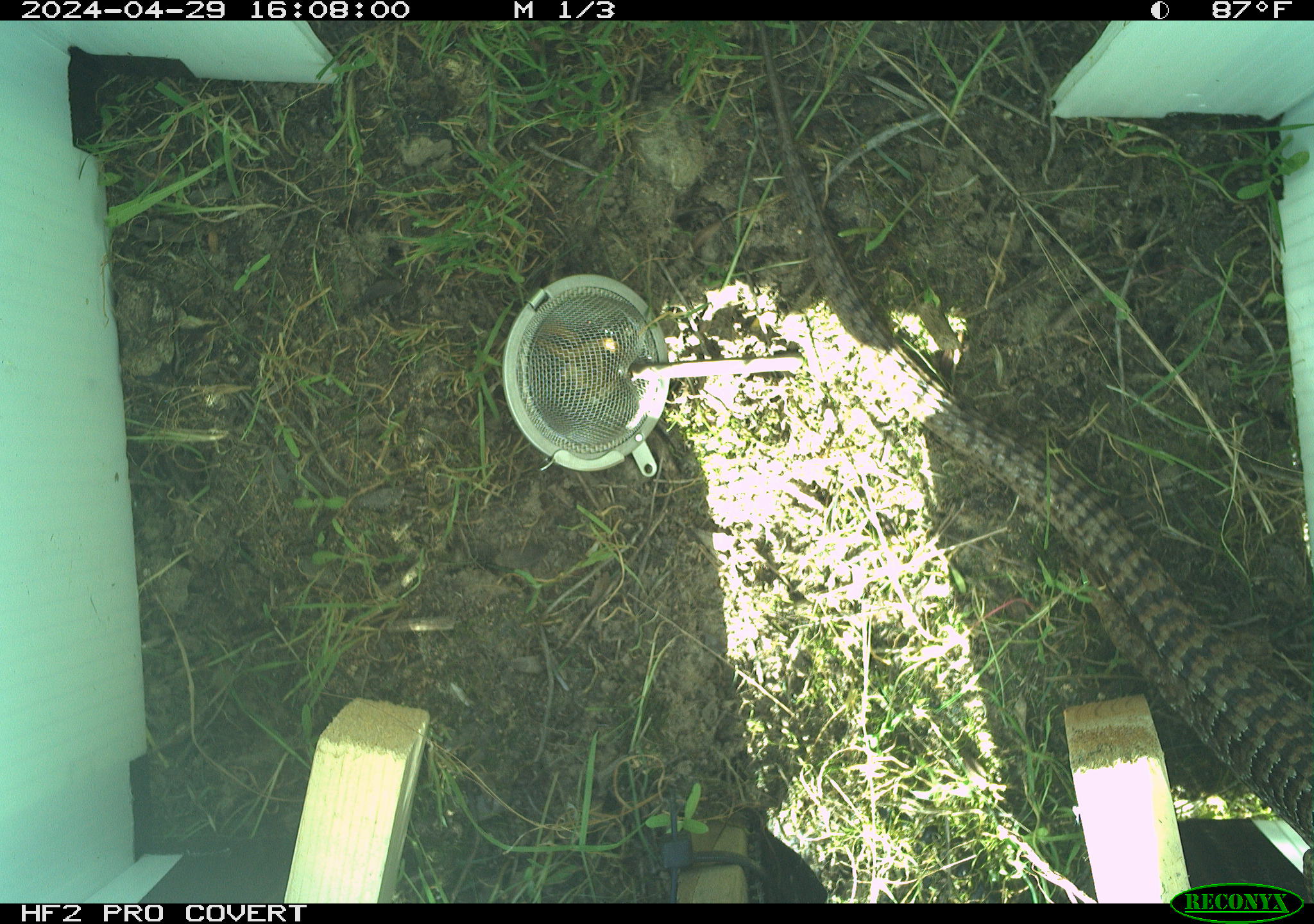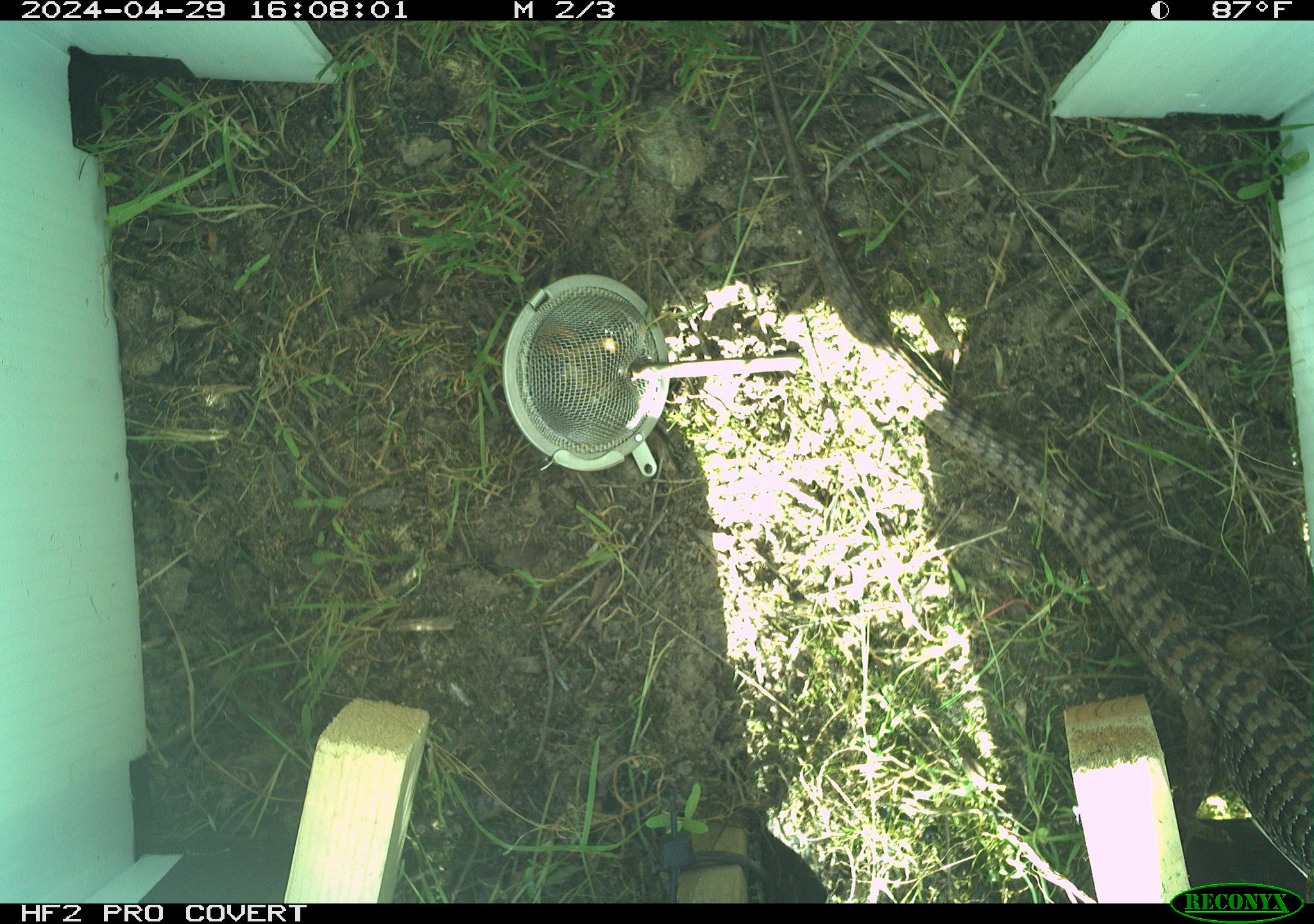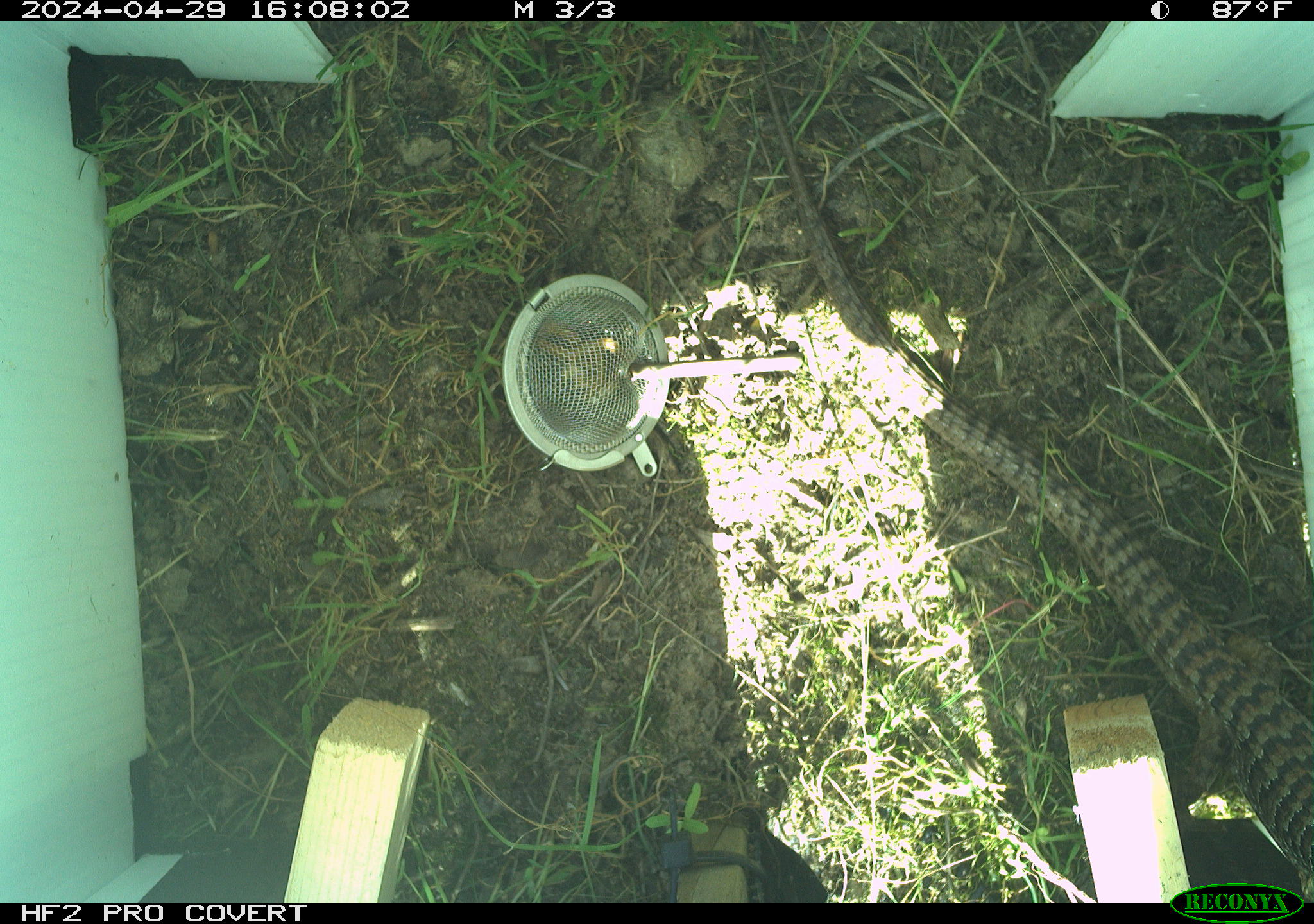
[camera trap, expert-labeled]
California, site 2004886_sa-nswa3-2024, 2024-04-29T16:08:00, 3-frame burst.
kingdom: Animalia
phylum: Chordata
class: Reptilia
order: Squamata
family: Anguidae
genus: Elgaria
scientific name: Elgaria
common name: alligator lizards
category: elgaria species